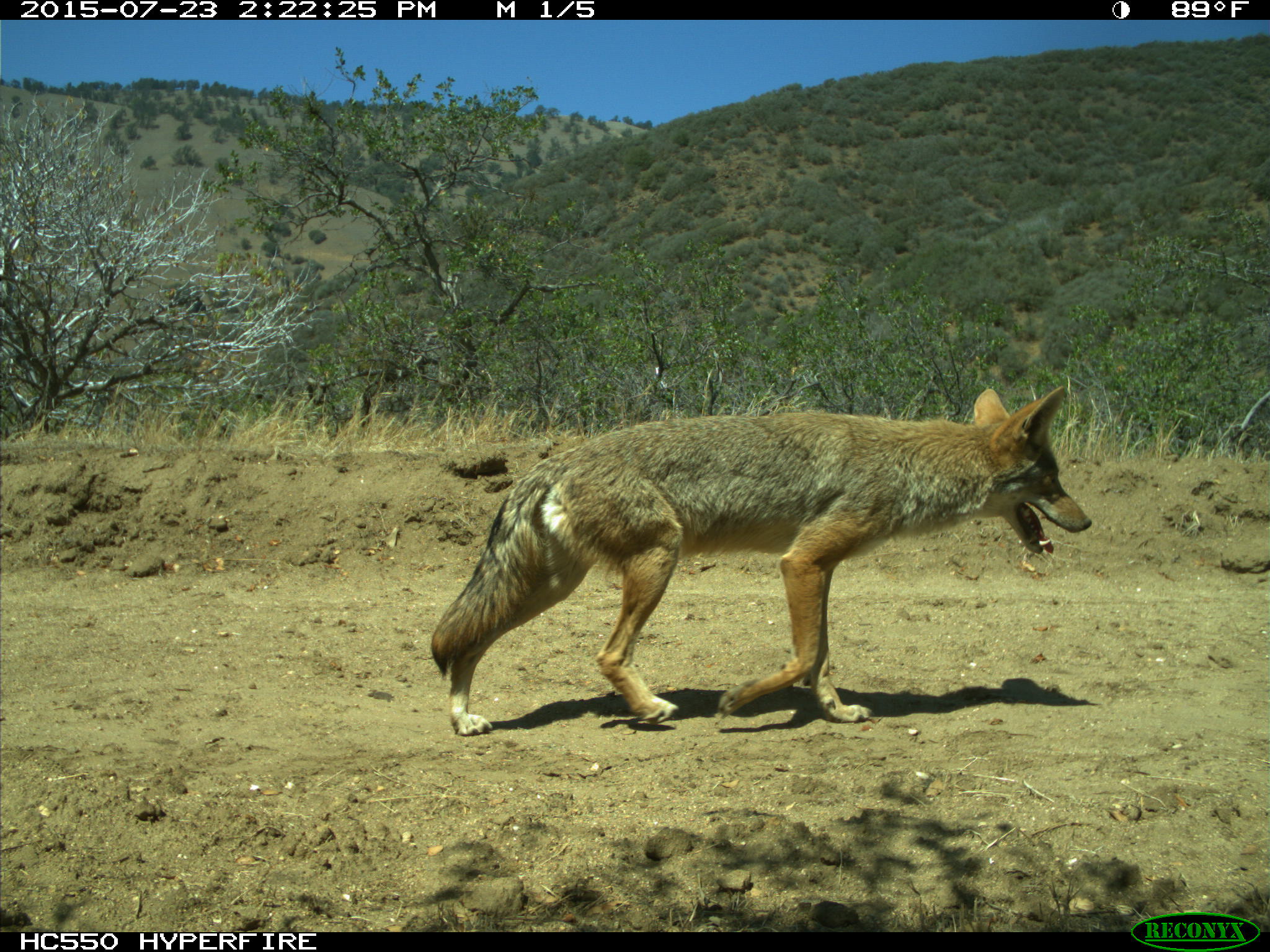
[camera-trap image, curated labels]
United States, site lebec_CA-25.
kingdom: Animalia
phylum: Chordata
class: Mammalia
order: Carnivora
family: Canidae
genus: Canis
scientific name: Canis latrans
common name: coyote